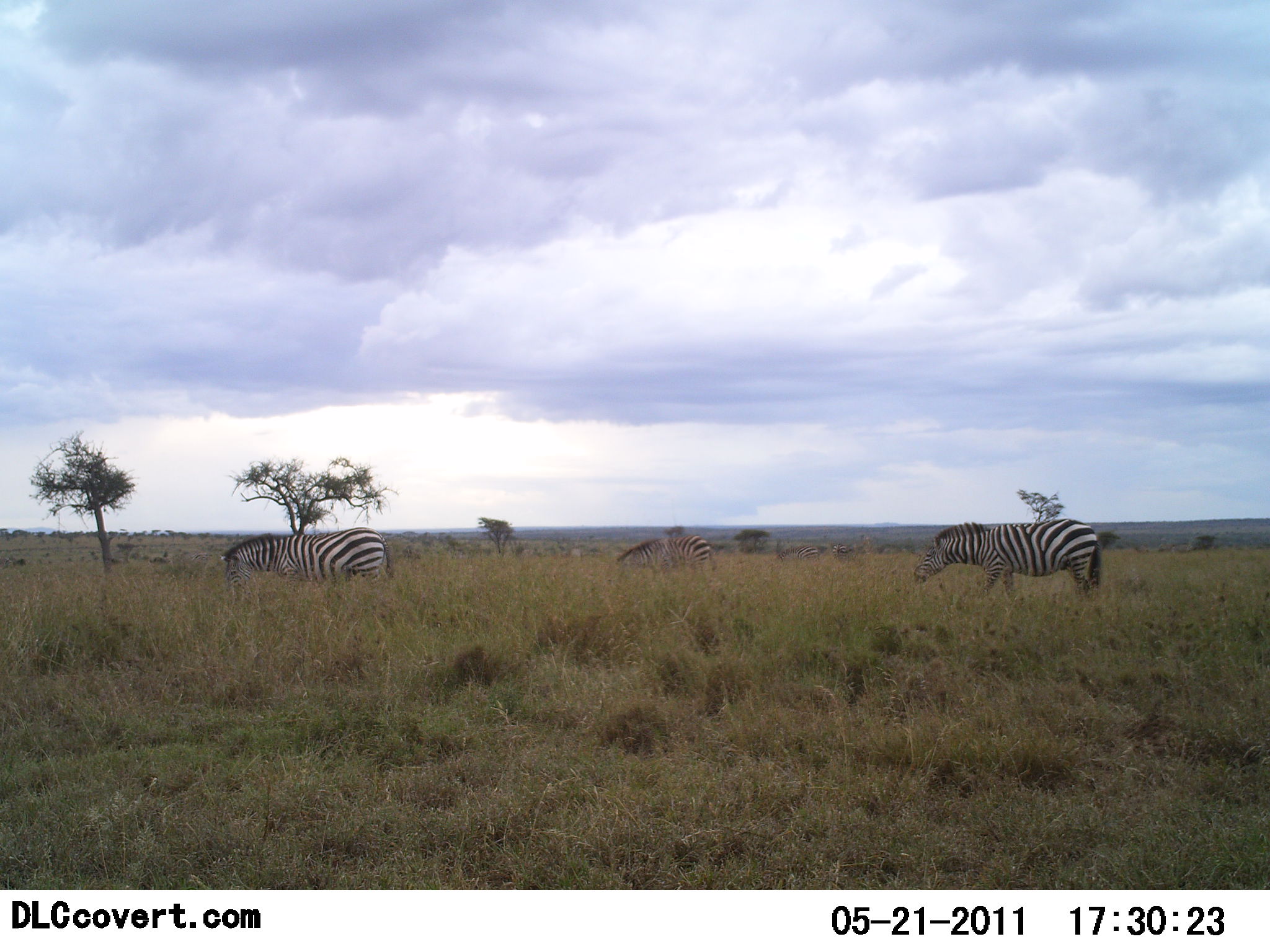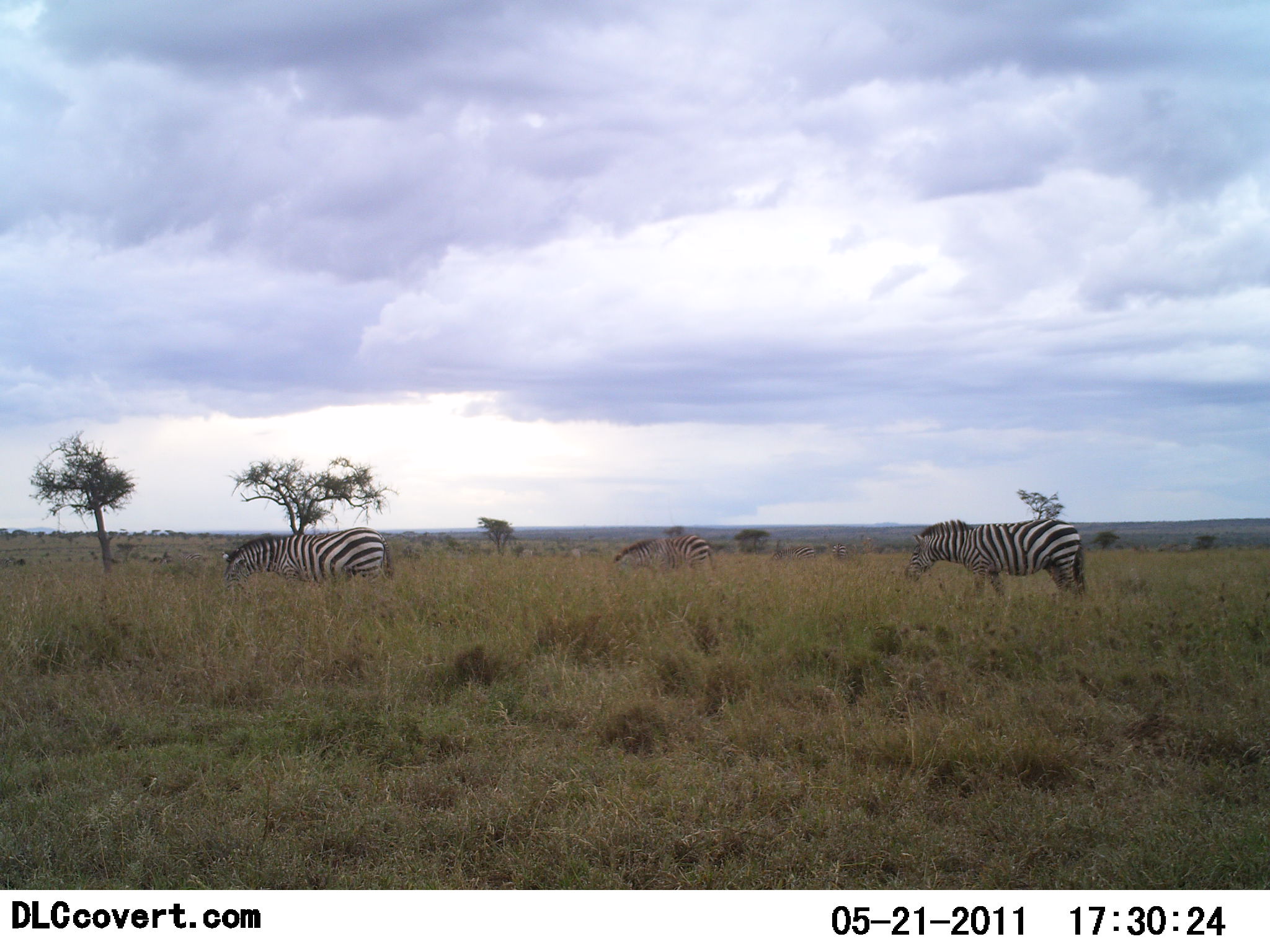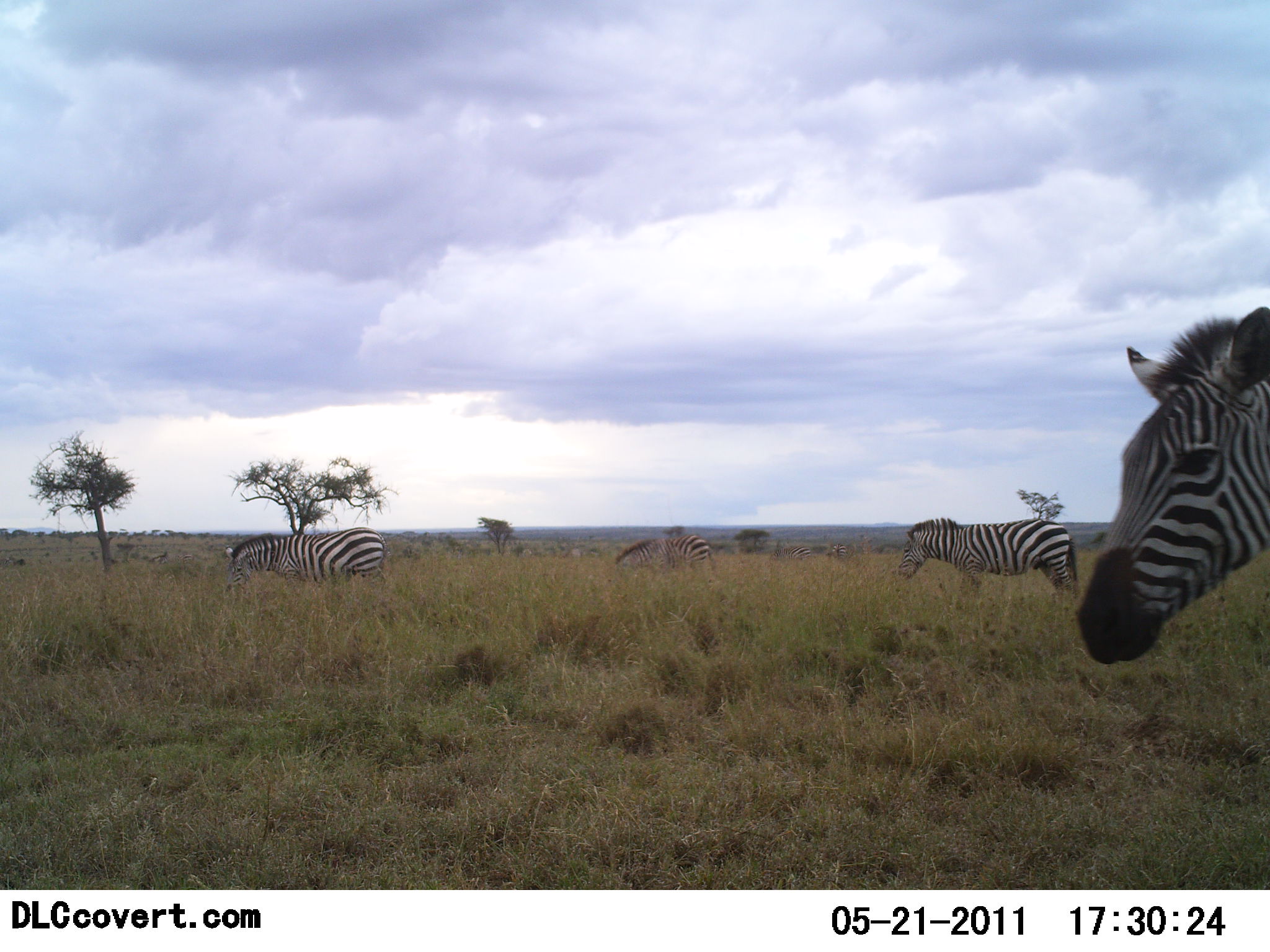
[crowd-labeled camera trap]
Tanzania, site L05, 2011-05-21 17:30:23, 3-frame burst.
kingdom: Animalia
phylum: Chordata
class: Mammalia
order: Perissodactyla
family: Equidae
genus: Equus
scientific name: Equus quagga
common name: plains zebra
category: zebra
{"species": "zebra (plains zebra) (Equus quagga)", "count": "4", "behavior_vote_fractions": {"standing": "30%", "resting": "10%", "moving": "80%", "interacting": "0%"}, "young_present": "0%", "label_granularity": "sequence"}